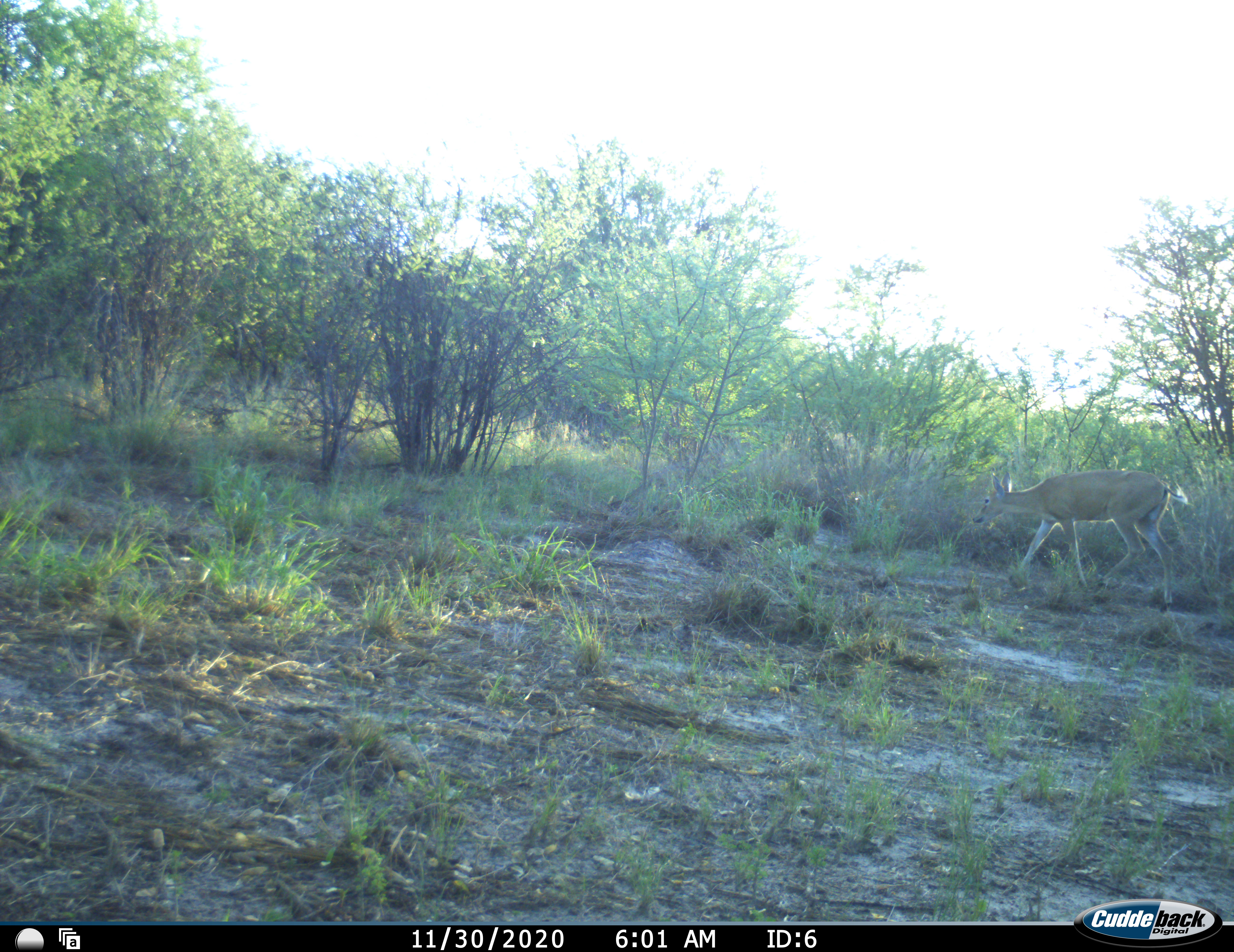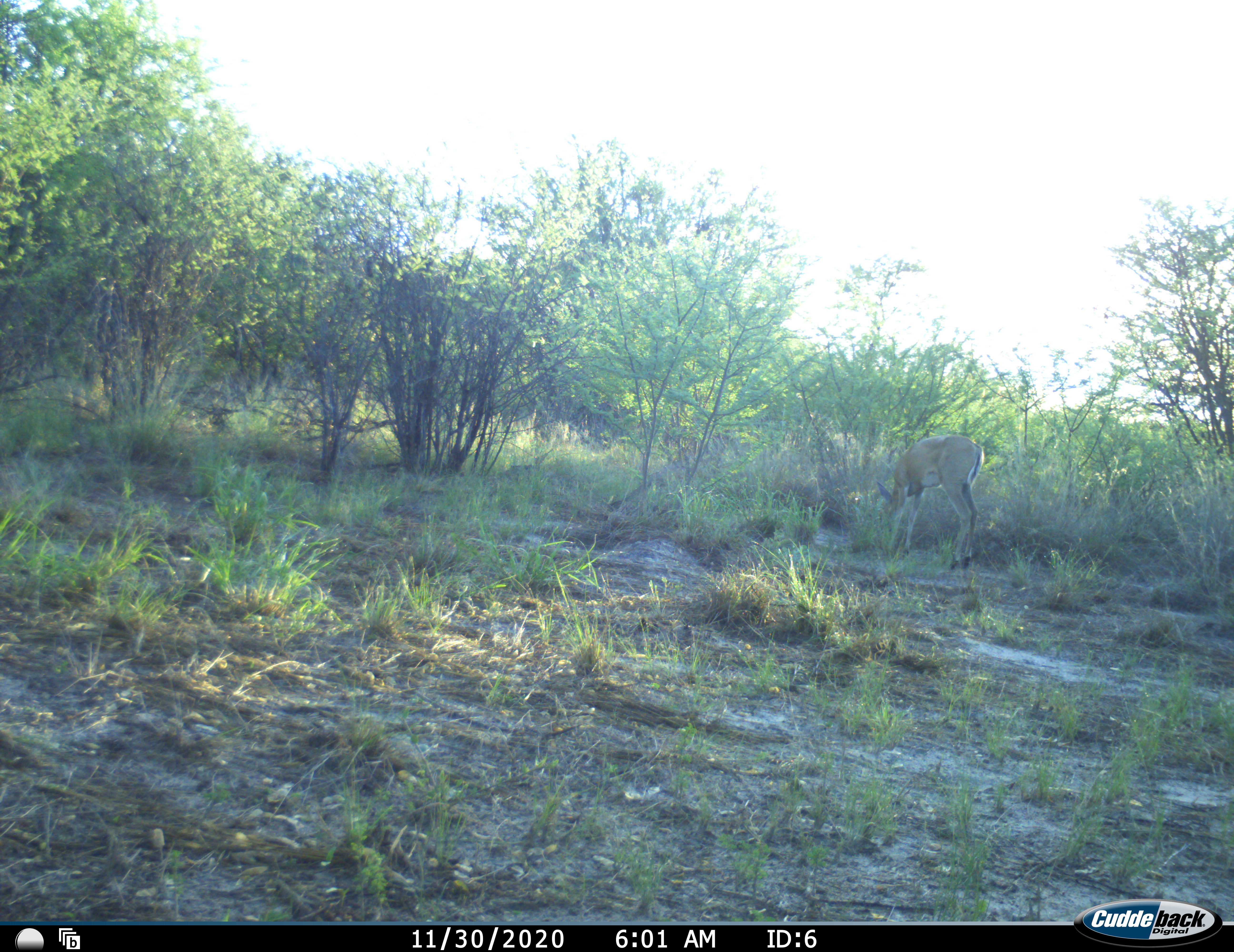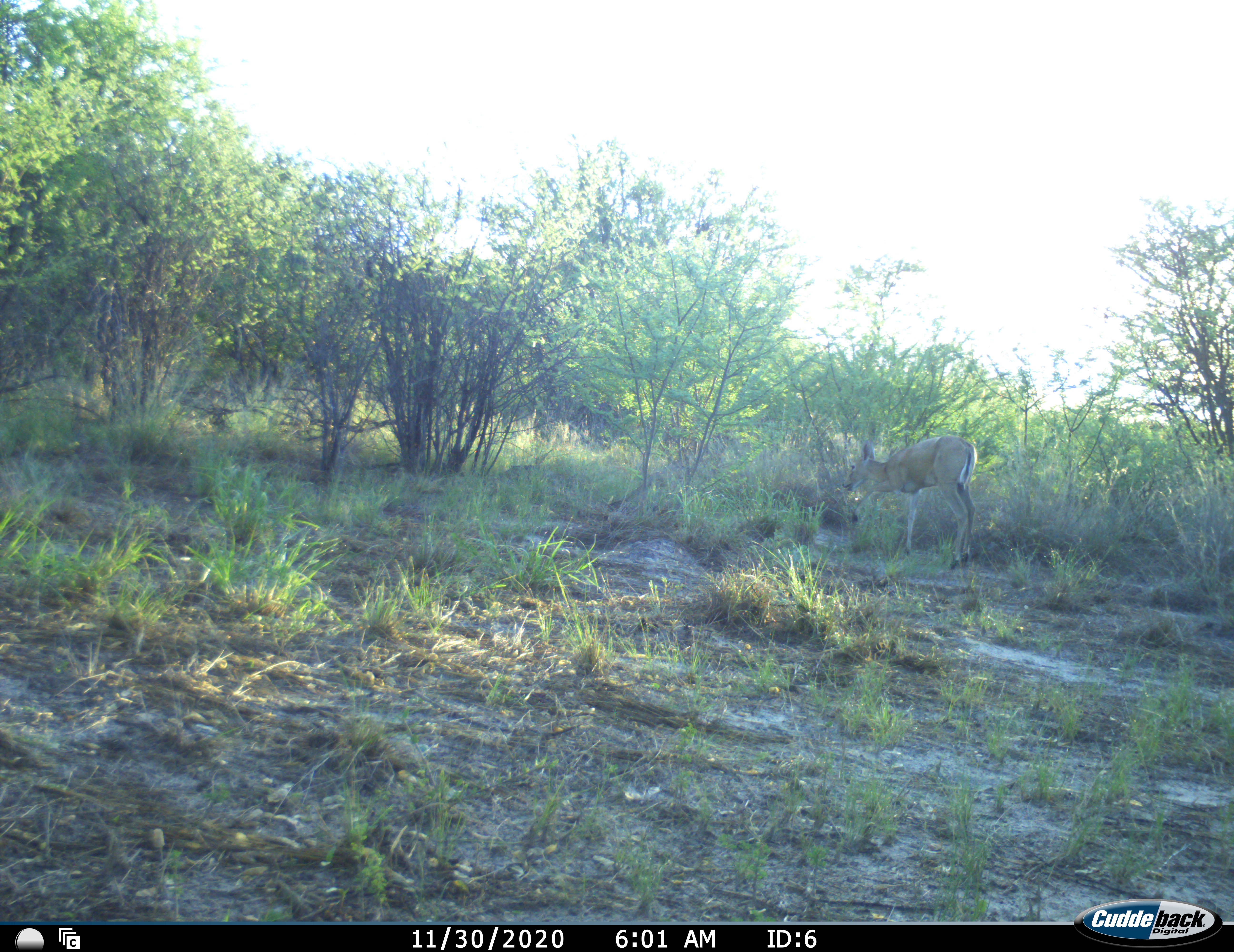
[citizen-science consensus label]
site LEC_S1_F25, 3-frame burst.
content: unidentified animal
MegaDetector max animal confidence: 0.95